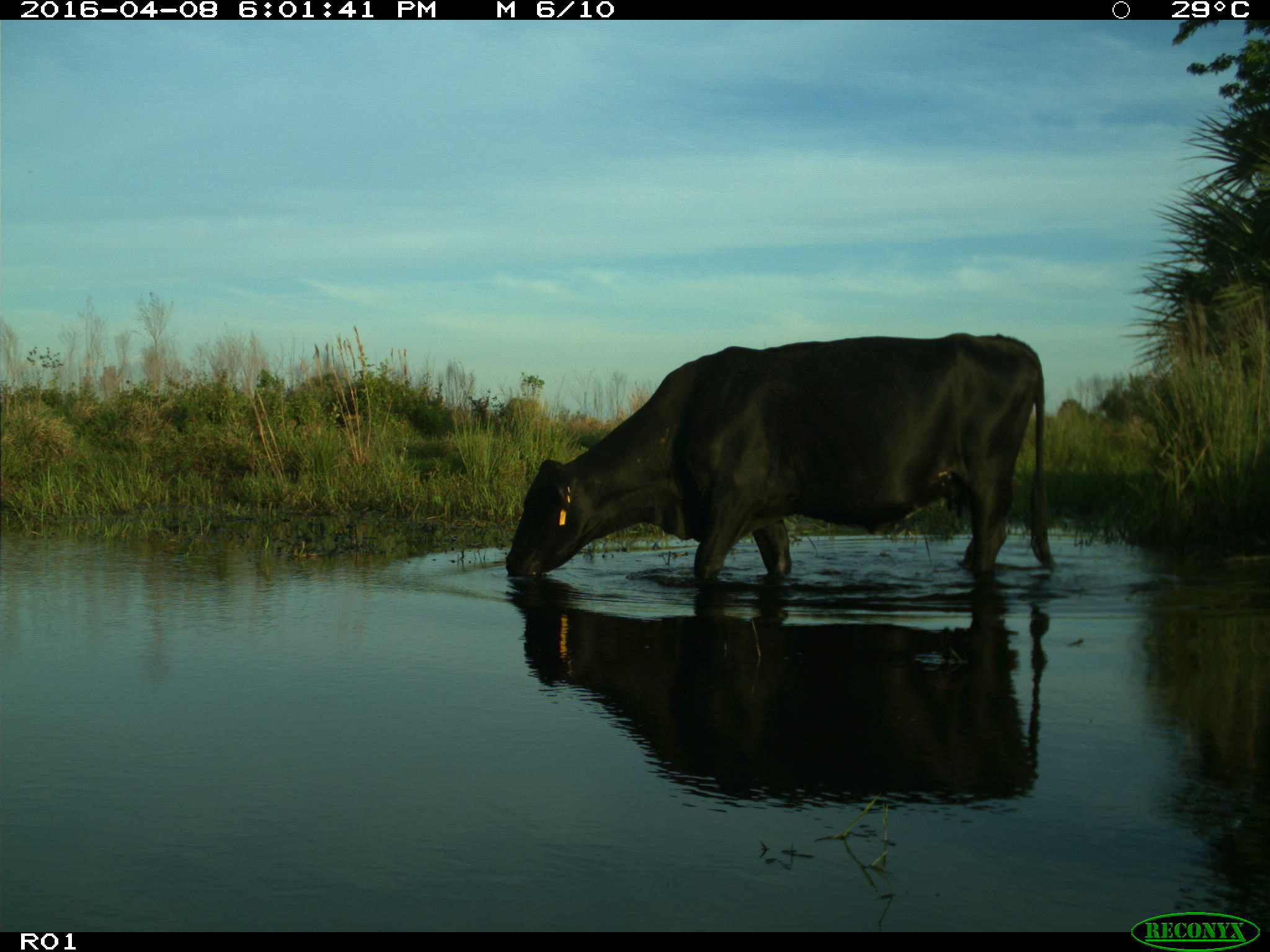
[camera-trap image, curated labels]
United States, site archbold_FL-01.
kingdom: Animalia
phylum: Chordata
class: Mammalia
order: Artiodactyla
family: Bovidae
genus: Bos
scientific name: Bos taurus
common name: domestic cow